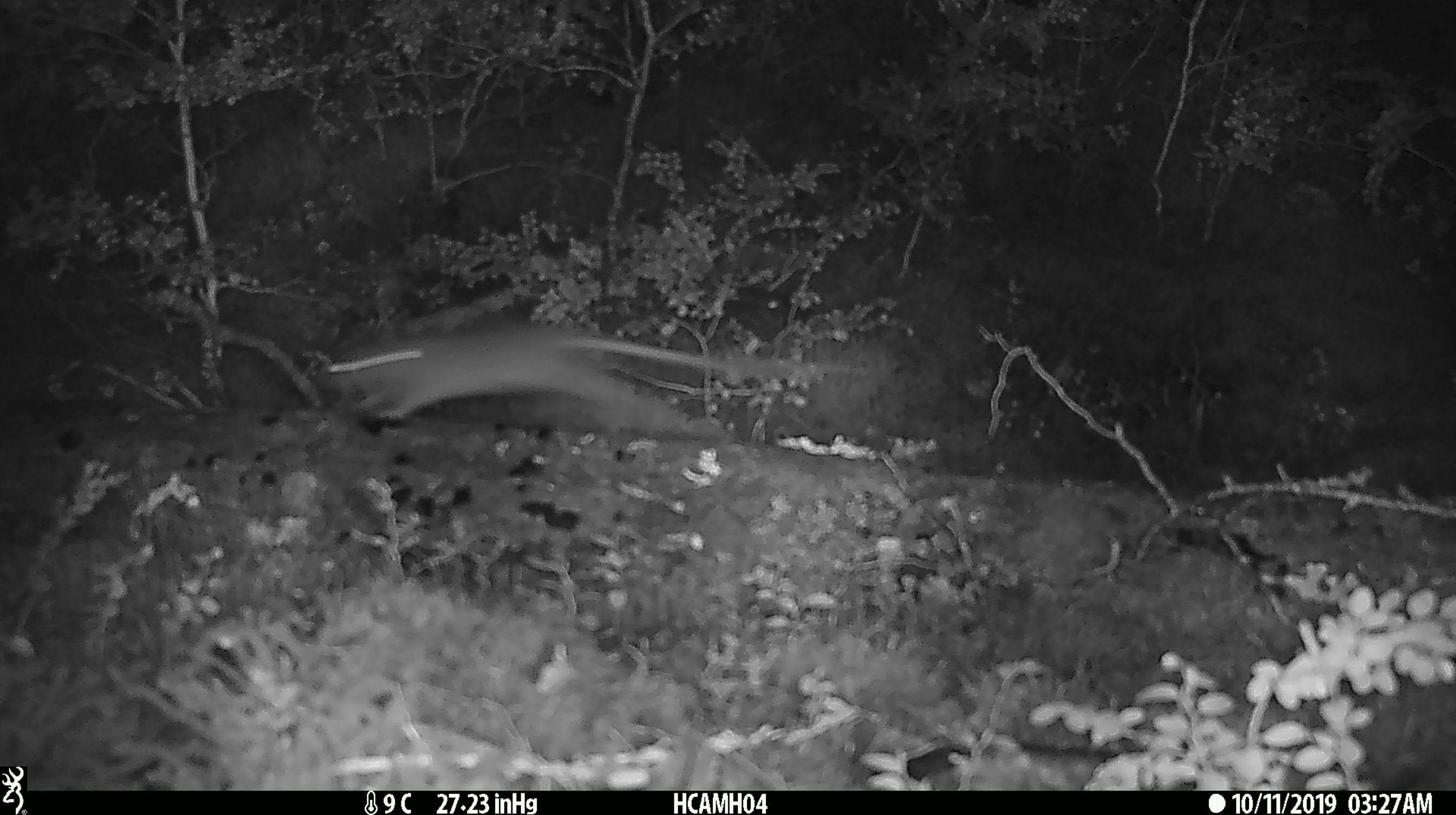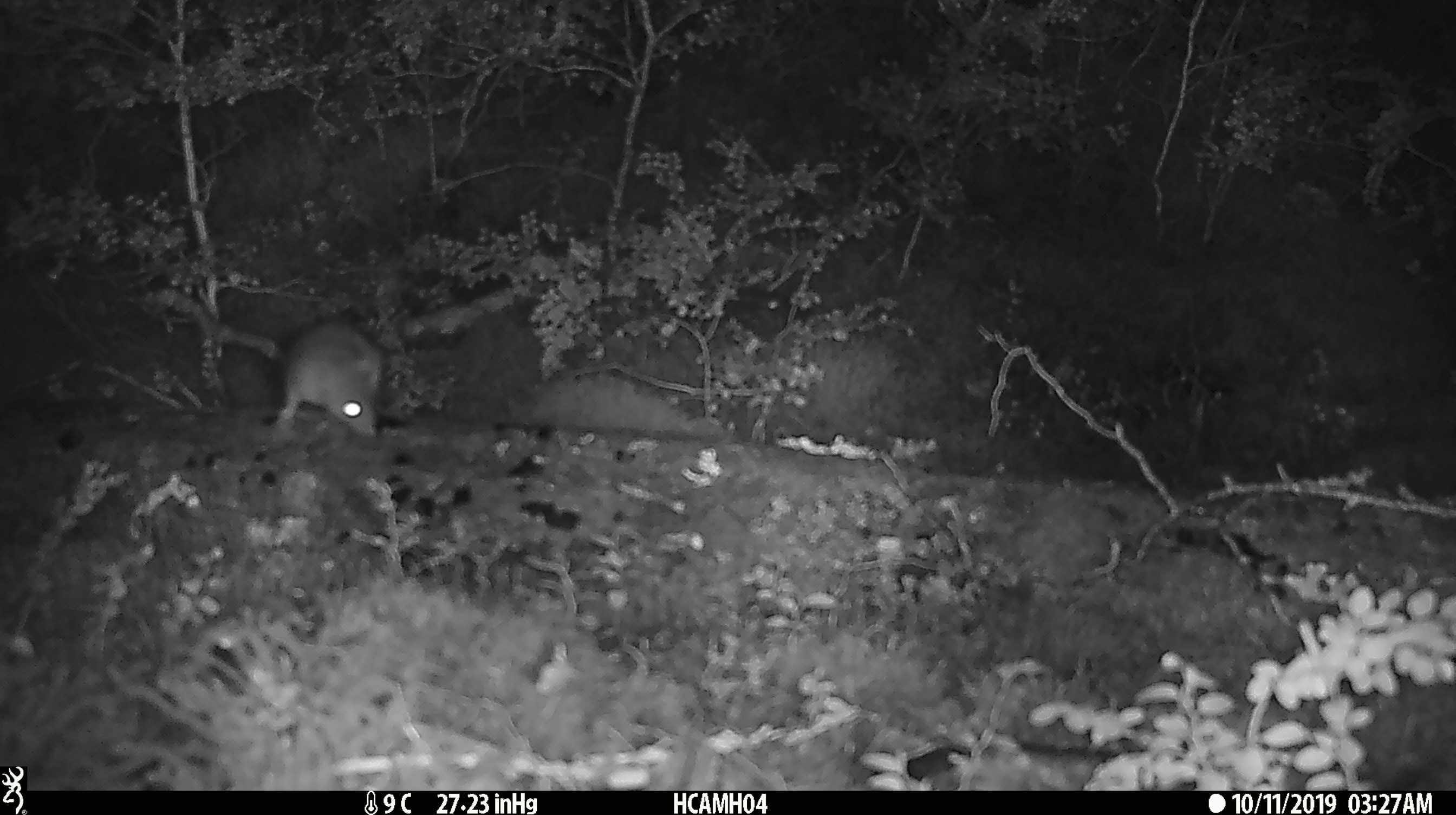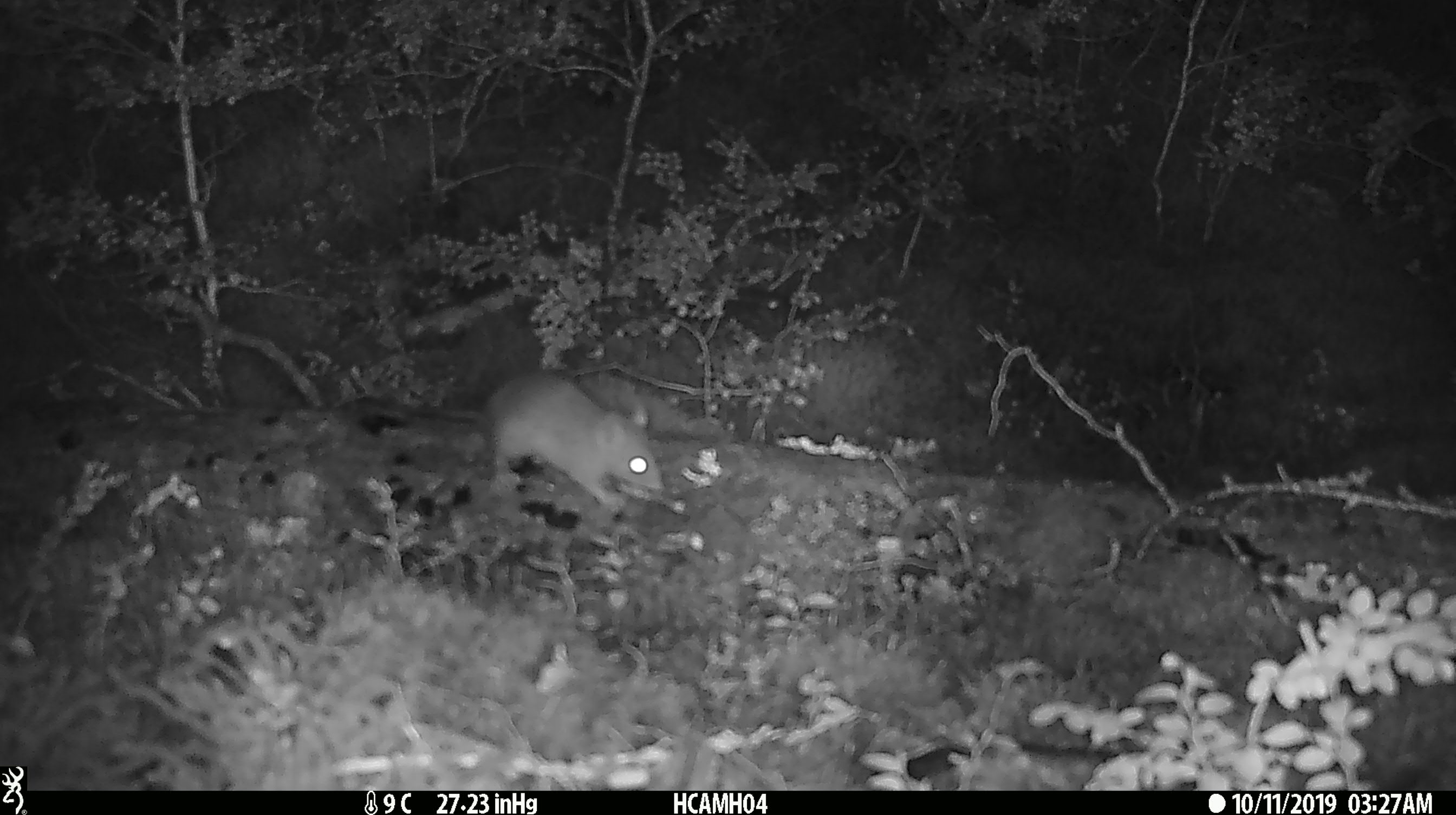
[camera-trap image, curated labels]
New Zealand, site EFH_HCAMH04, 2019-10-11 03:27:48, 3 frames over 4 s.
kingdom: Animalia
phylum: Chordata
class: Mammalia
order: Rodentia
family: Muridae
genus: Mus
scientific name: Mus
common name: mouse